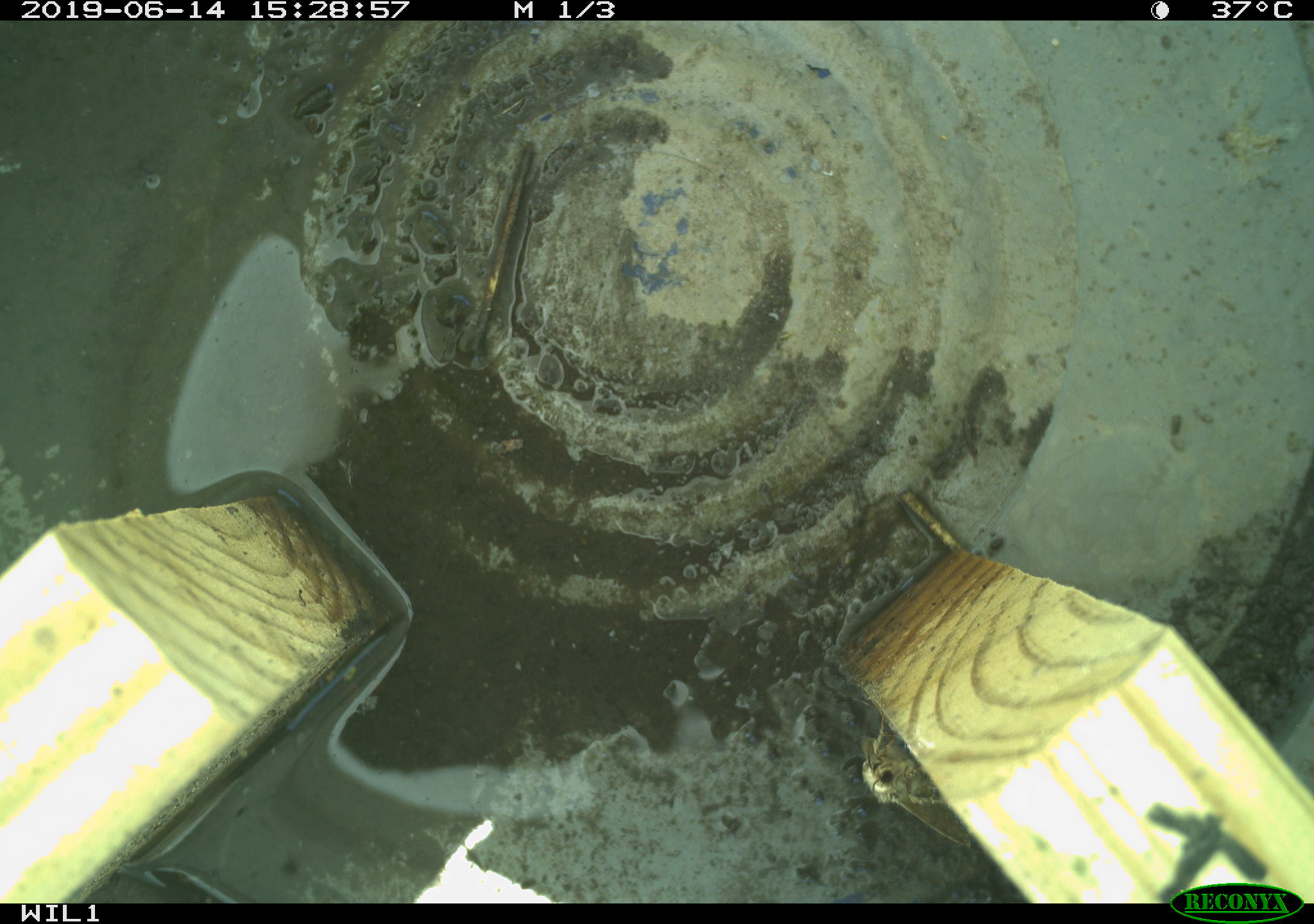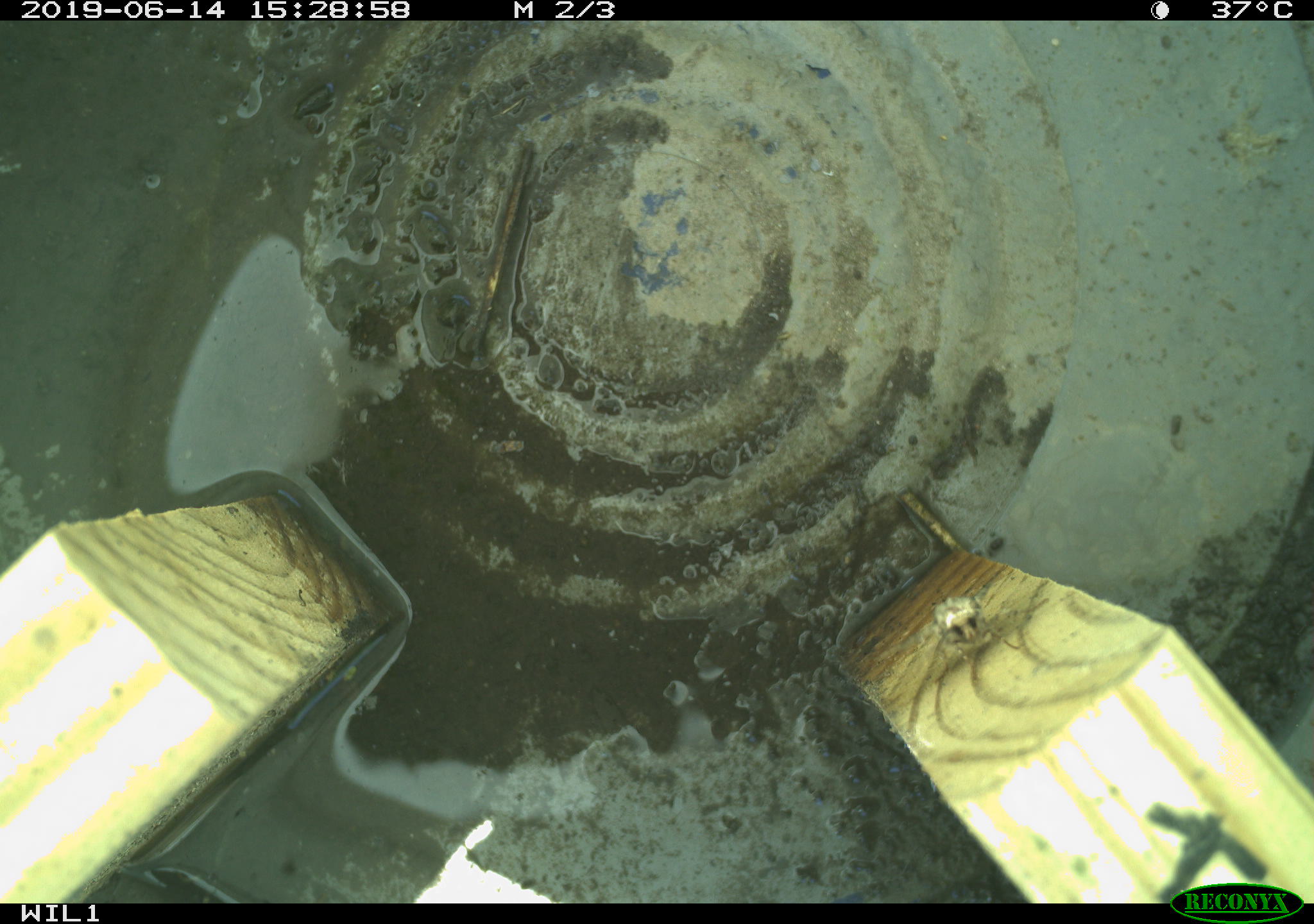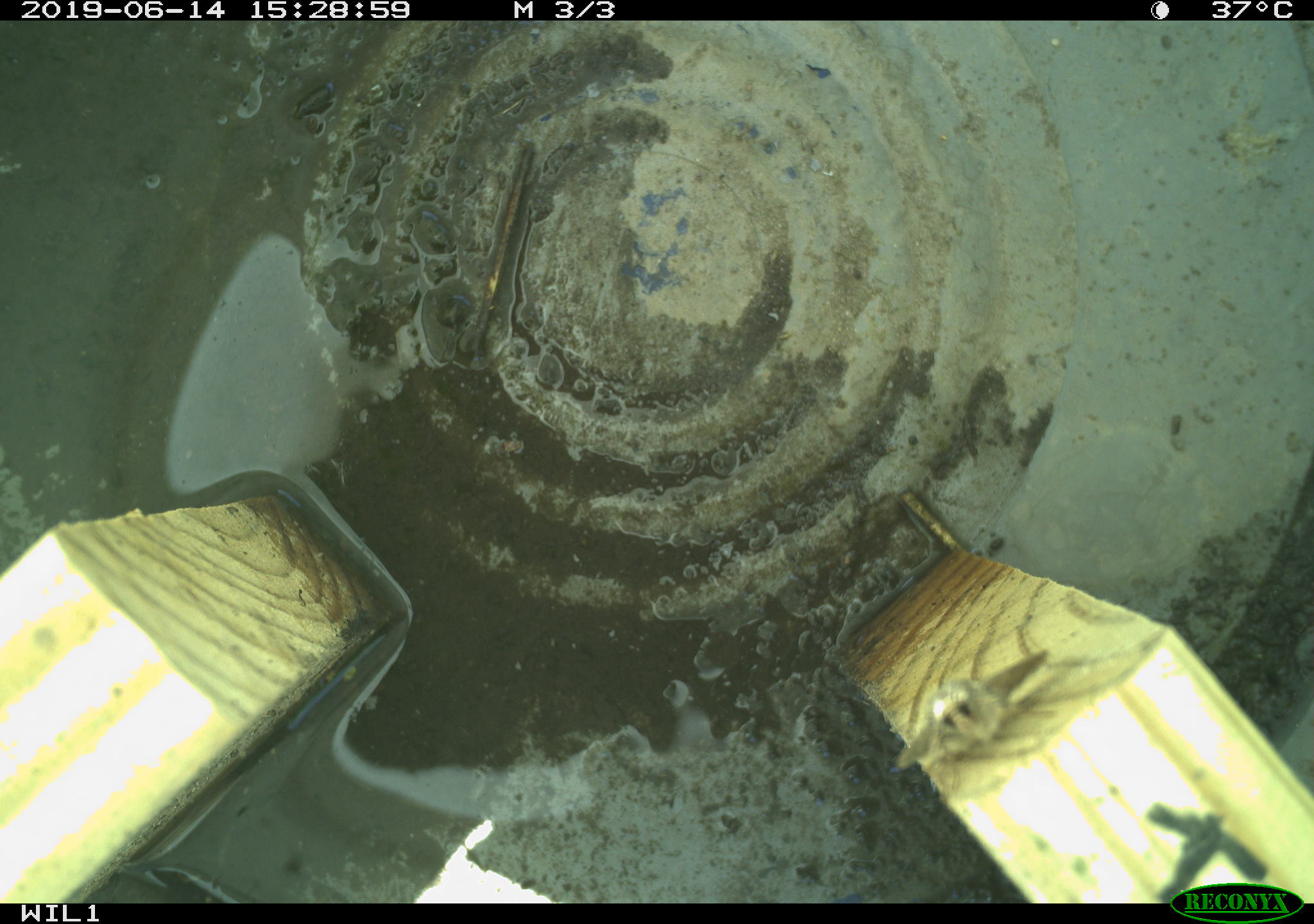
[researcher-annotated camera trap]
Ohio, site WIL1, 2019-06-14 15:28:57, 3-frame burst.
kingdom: Animalia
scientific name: Animalia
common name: animal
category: invertebrate